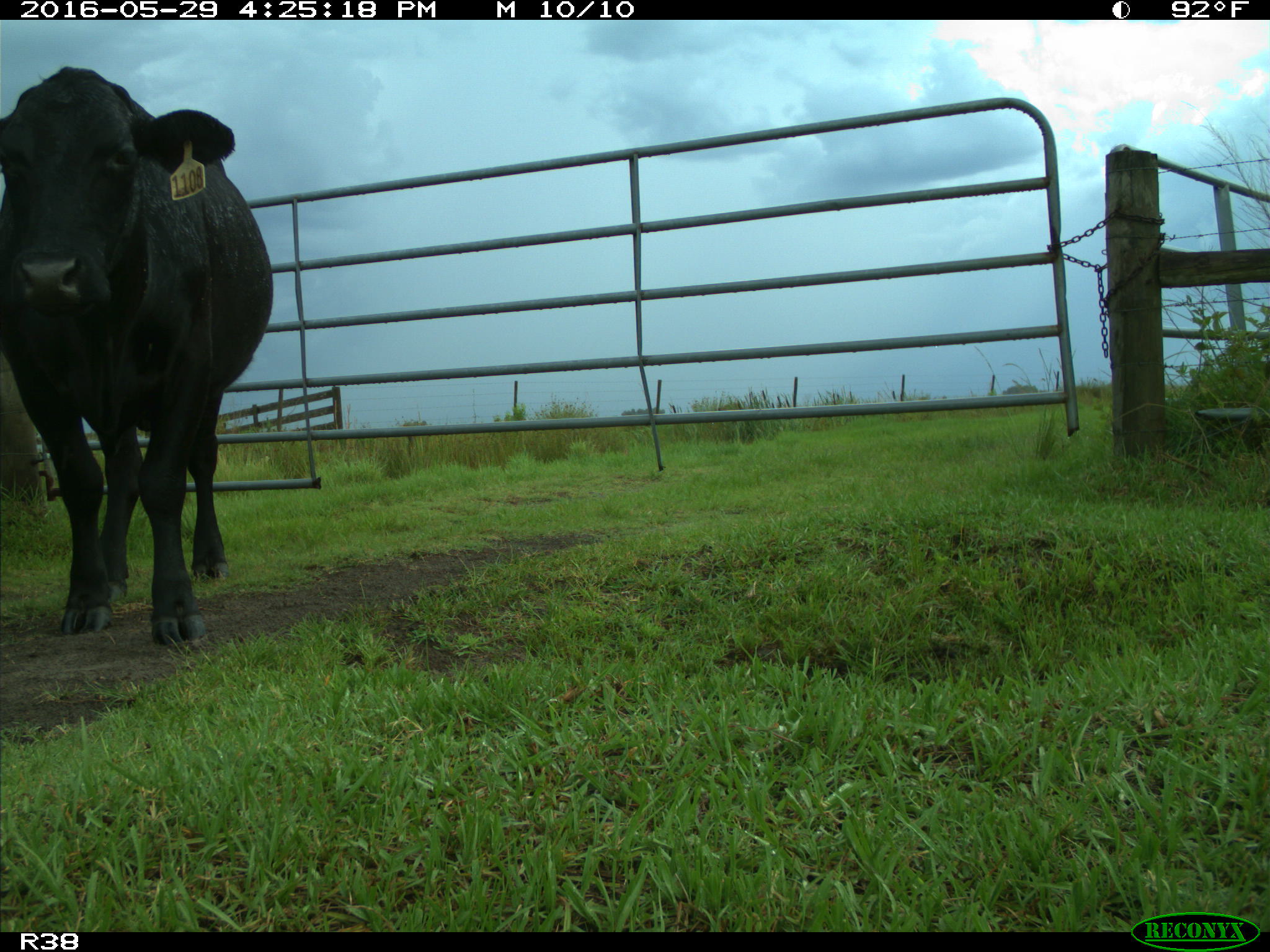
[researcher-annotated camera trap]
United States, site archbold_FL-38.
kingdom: Animalia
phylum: Chordata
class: Mammalia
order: Artiodactyla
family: Bovidae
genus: Bos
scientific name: Bos taurus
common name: domestic cow